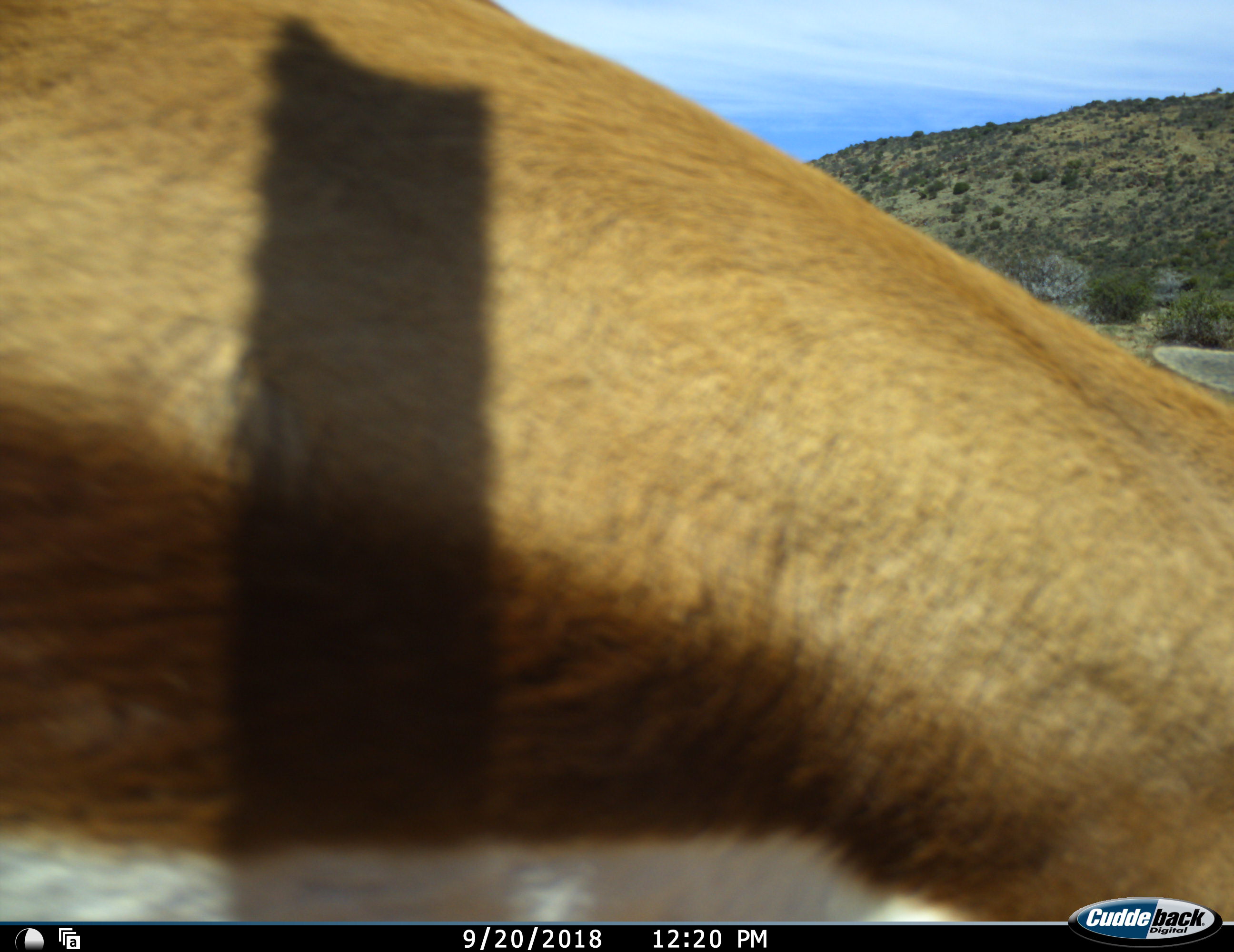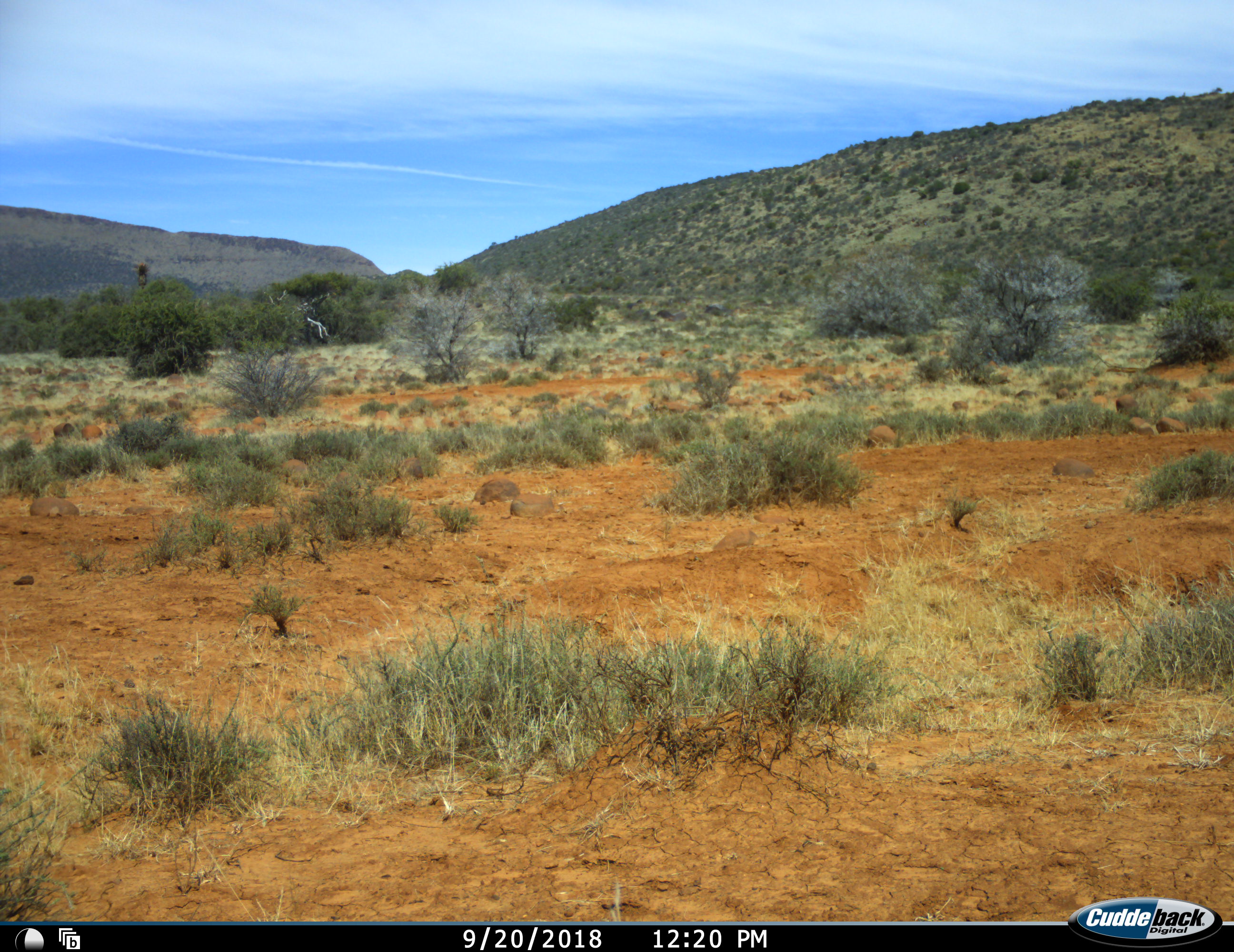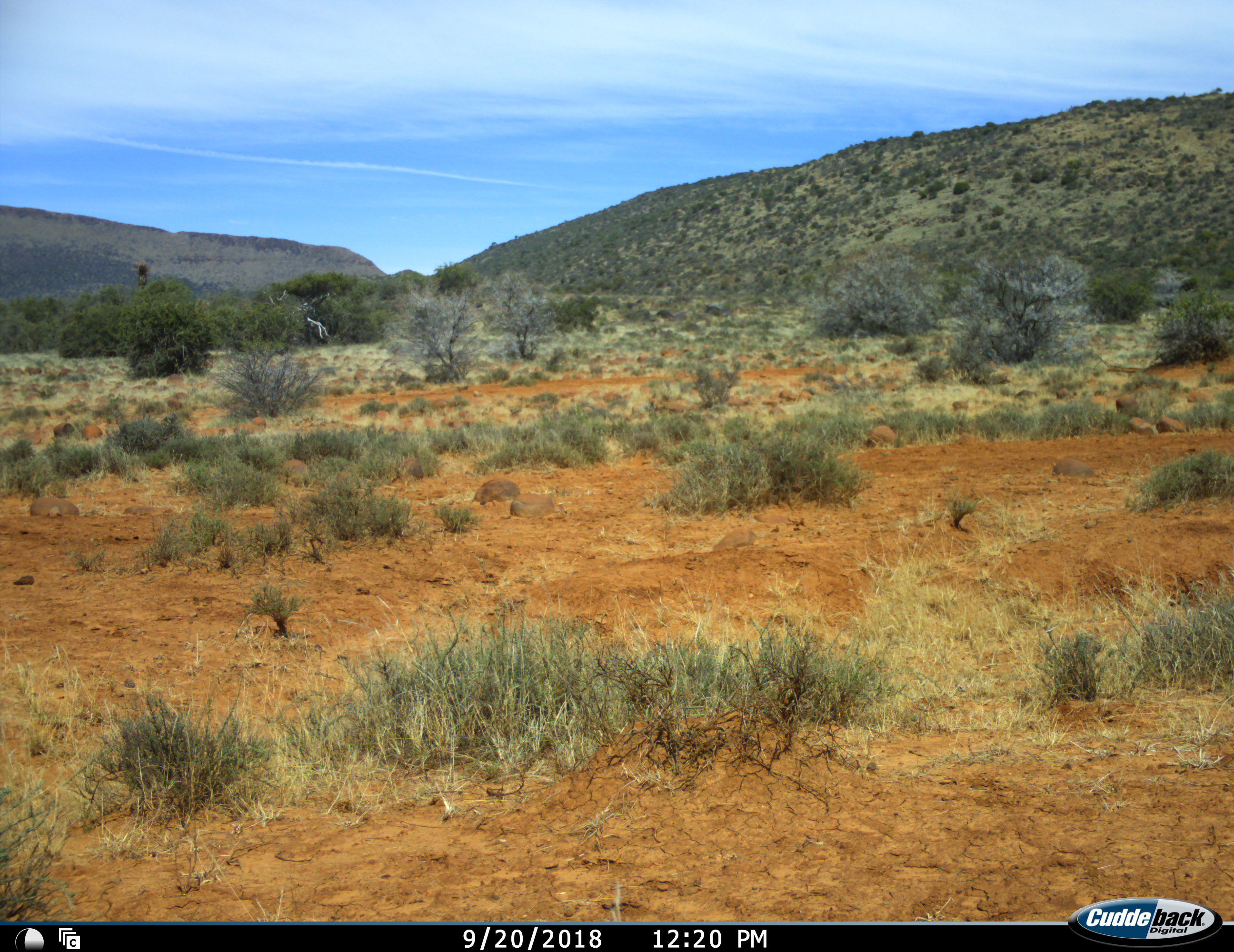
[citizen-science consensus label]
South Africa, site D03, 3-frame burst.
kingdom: Animalia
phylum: Chordata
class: Mammalia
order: Artiodactyla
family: Bovidae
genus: Antidorcas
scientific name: Antidorcas marsupialis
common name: springbok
Springbok (Antidorcas marsupialis), count 1. Behavior (volunteer vote fractions): standing 0%, resting 0%, moving 100%, interacting 0%. Young present (vote fraction): 0%. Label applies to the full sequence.